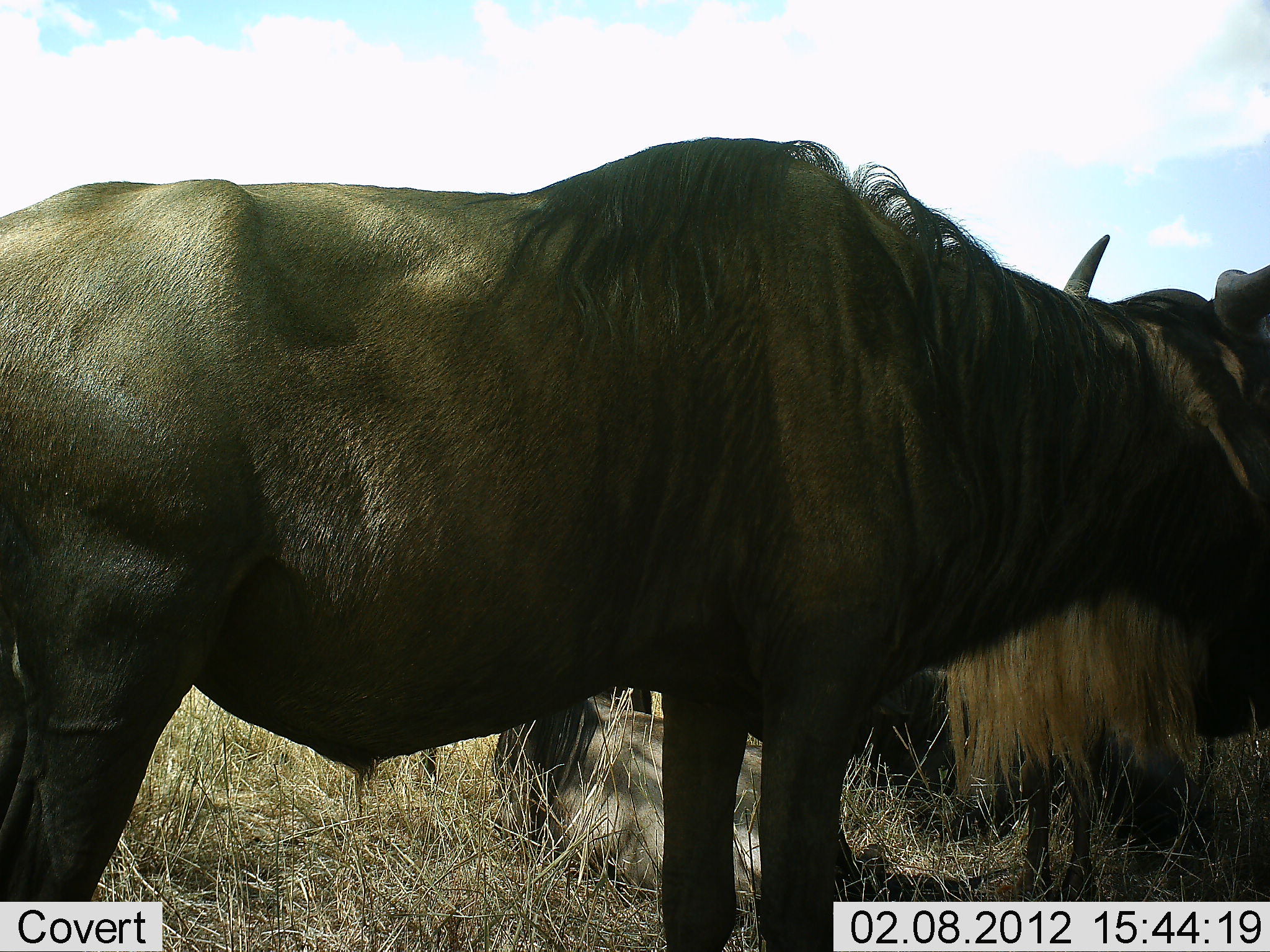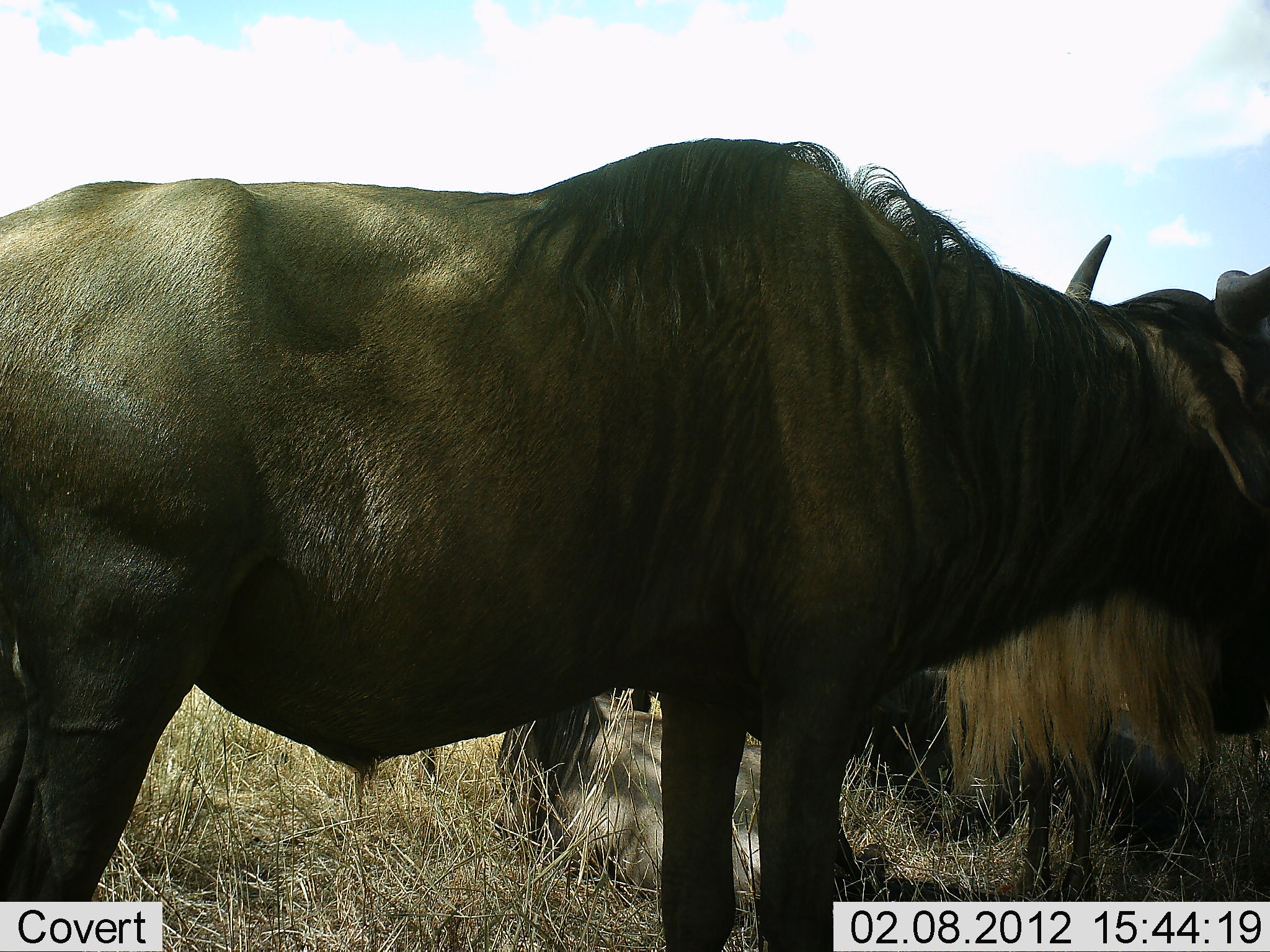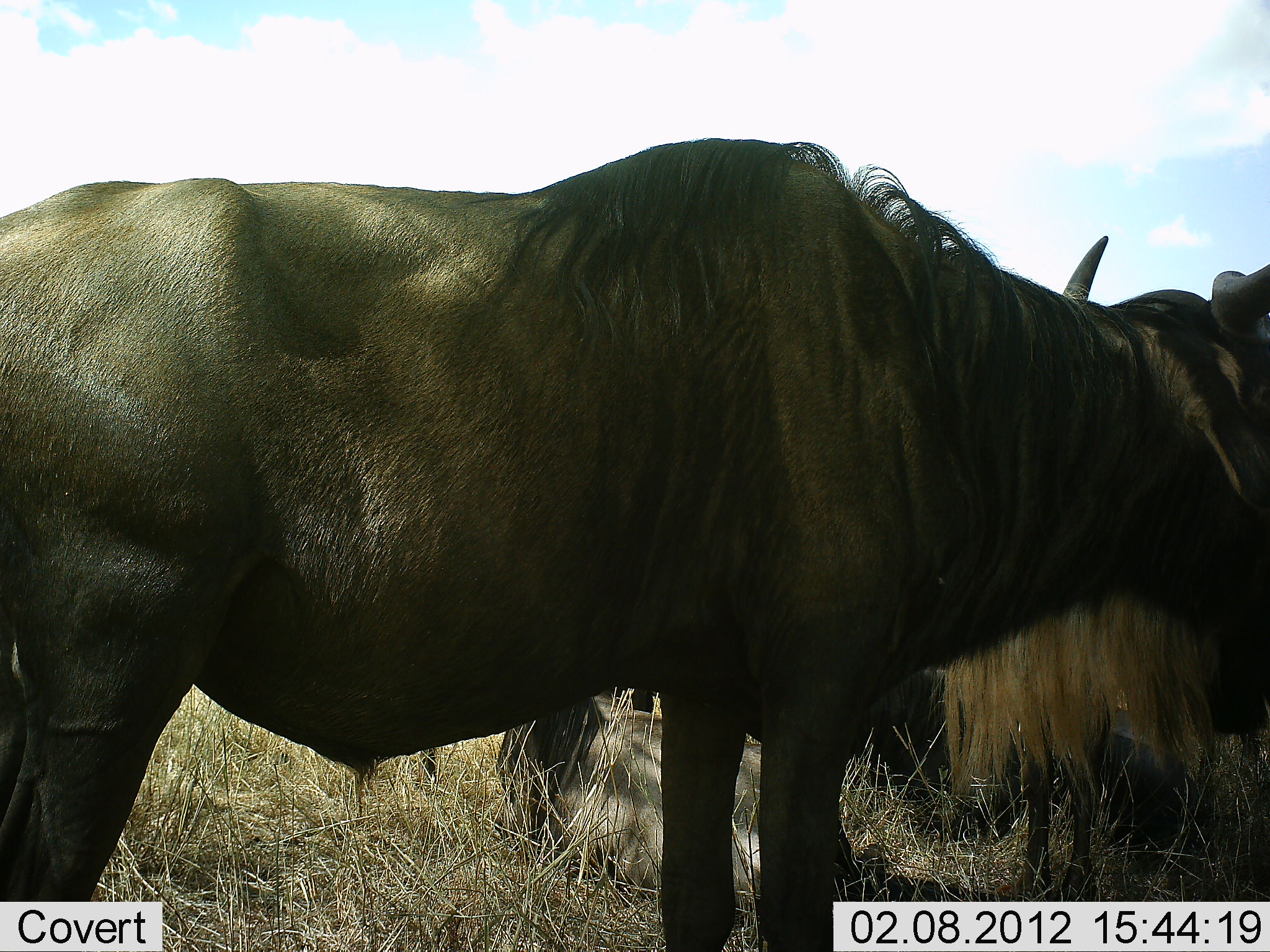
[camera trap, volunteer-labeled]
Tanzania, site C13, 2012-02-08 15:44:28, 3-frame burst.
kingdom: Animalia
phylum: Chordata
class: Mammalia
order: Artiodactyla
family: Bovidae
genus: Connochaetes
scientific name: Connochaetes taurinus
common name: blue wildebeest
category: wildebeest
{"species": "wildebeest (blue wildebeest) (Connochaetes taurinus)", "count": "4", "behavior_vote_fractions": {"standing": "83%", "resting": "83%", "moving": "0%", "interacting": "0%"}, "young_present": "0%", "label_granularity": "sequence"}